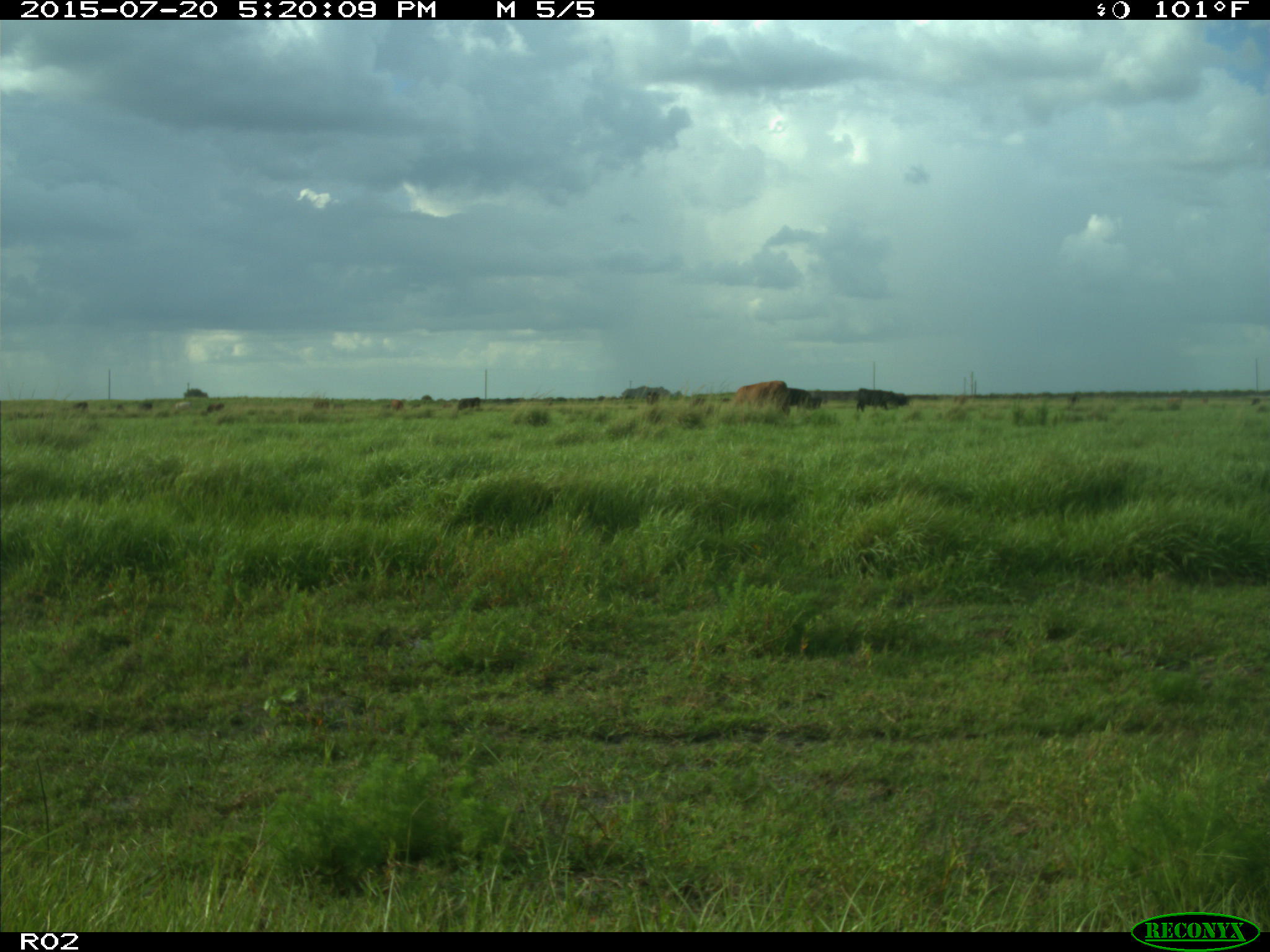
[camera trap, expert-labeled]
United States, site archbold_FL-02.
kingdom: Animalia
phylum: Chordata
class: Mammalia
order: Artiodactyla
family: Bovidae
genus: Bos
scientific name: Bos taurus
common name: domestic cow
Bos taurus (domestic cow).